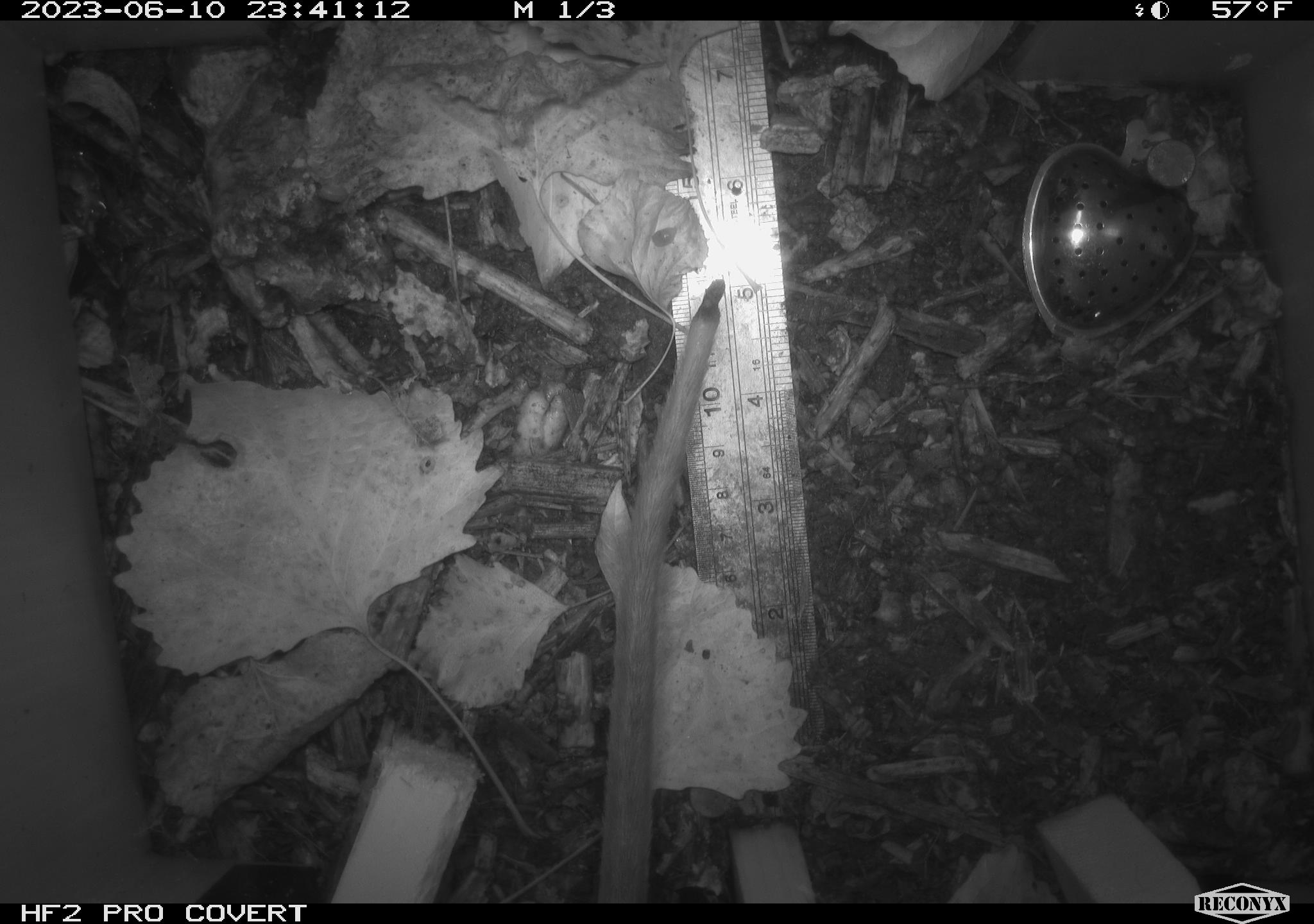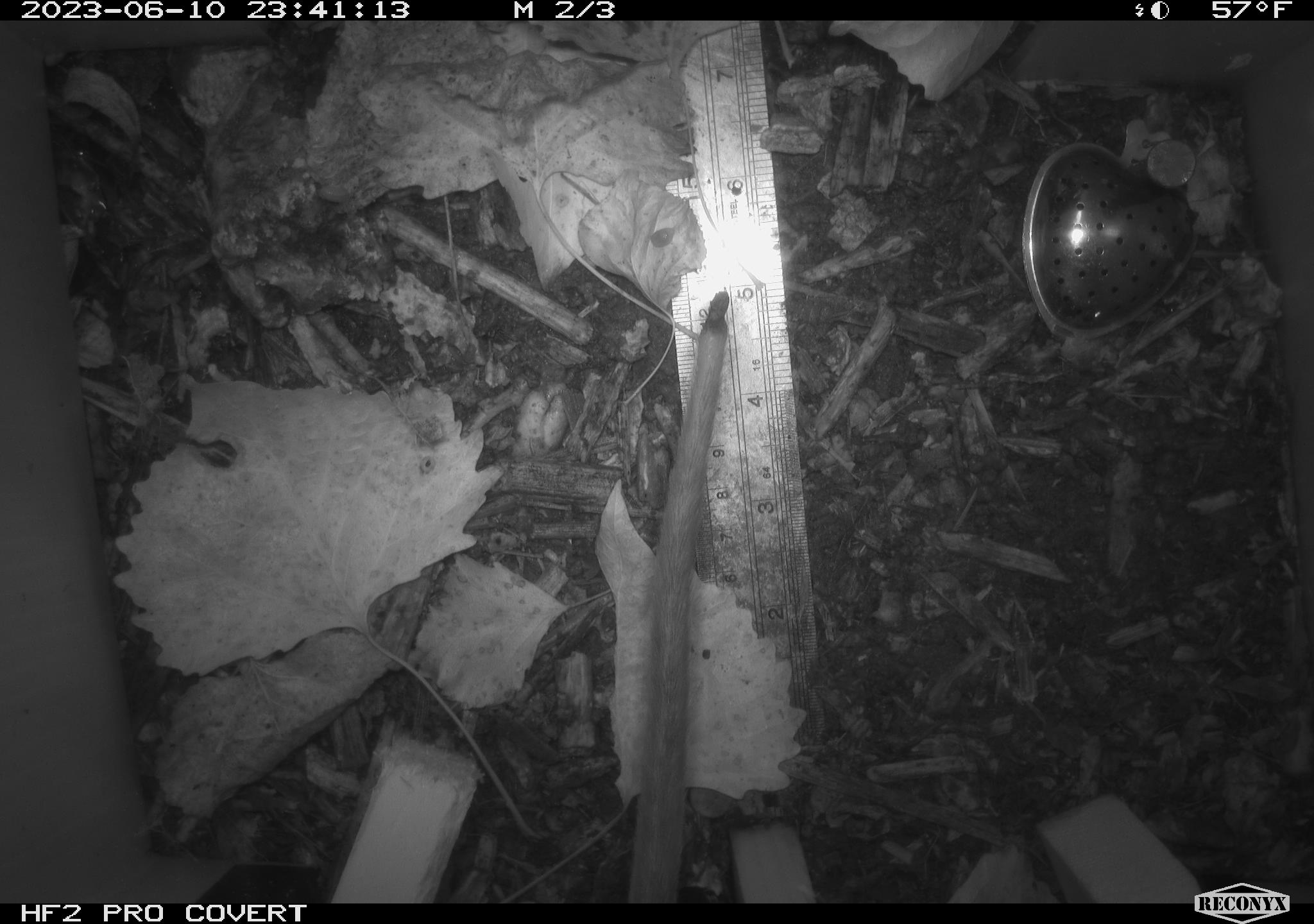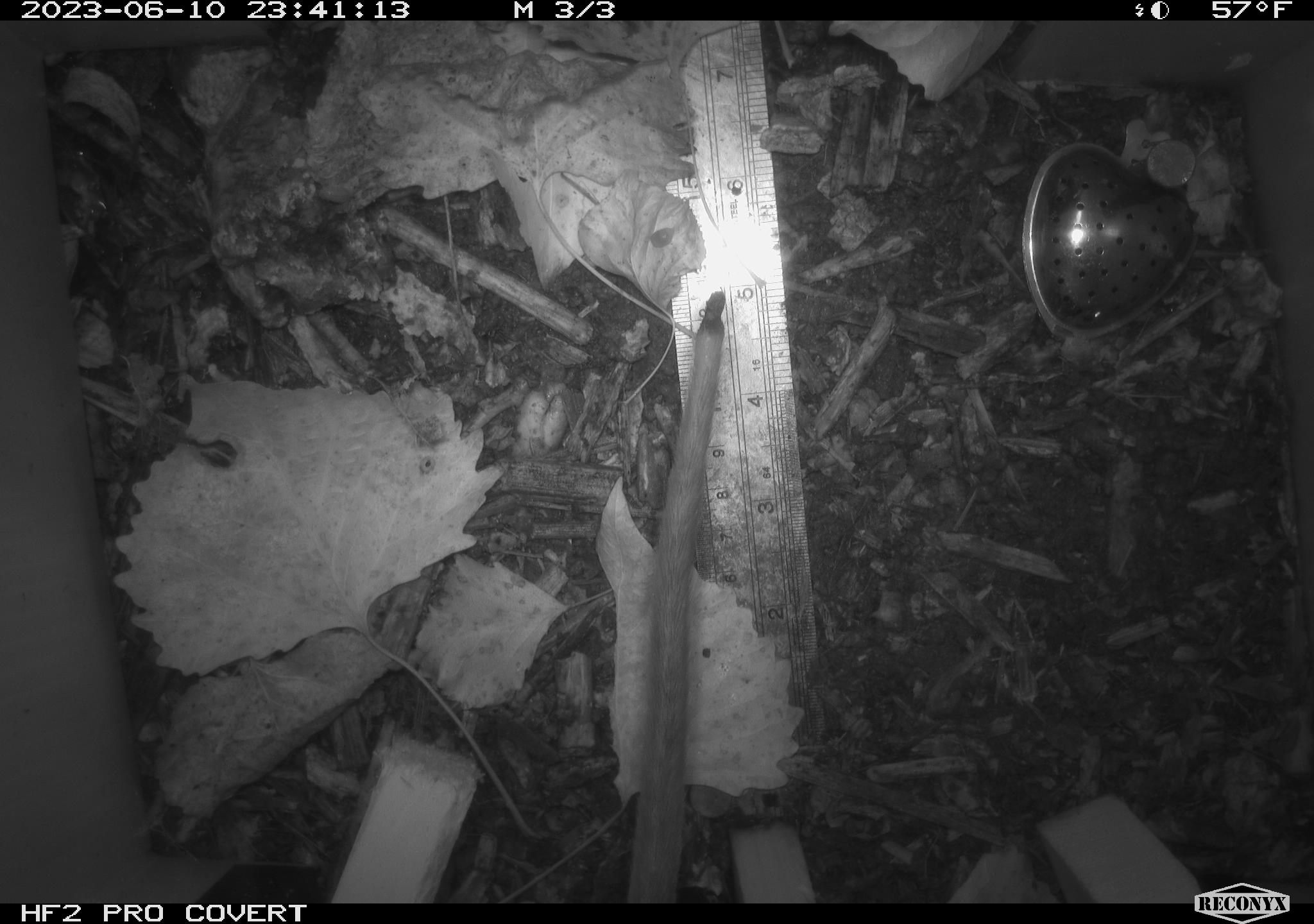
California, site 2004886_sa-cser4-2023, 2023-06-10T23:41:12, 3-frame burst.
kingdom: Animalia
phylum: Chordata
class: Mammalia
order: Rodentia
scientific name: Rodentia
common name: woodrat or rat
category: woodrat or rat species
Woodrat or rat species (woodrat or rat) (Rodentia).